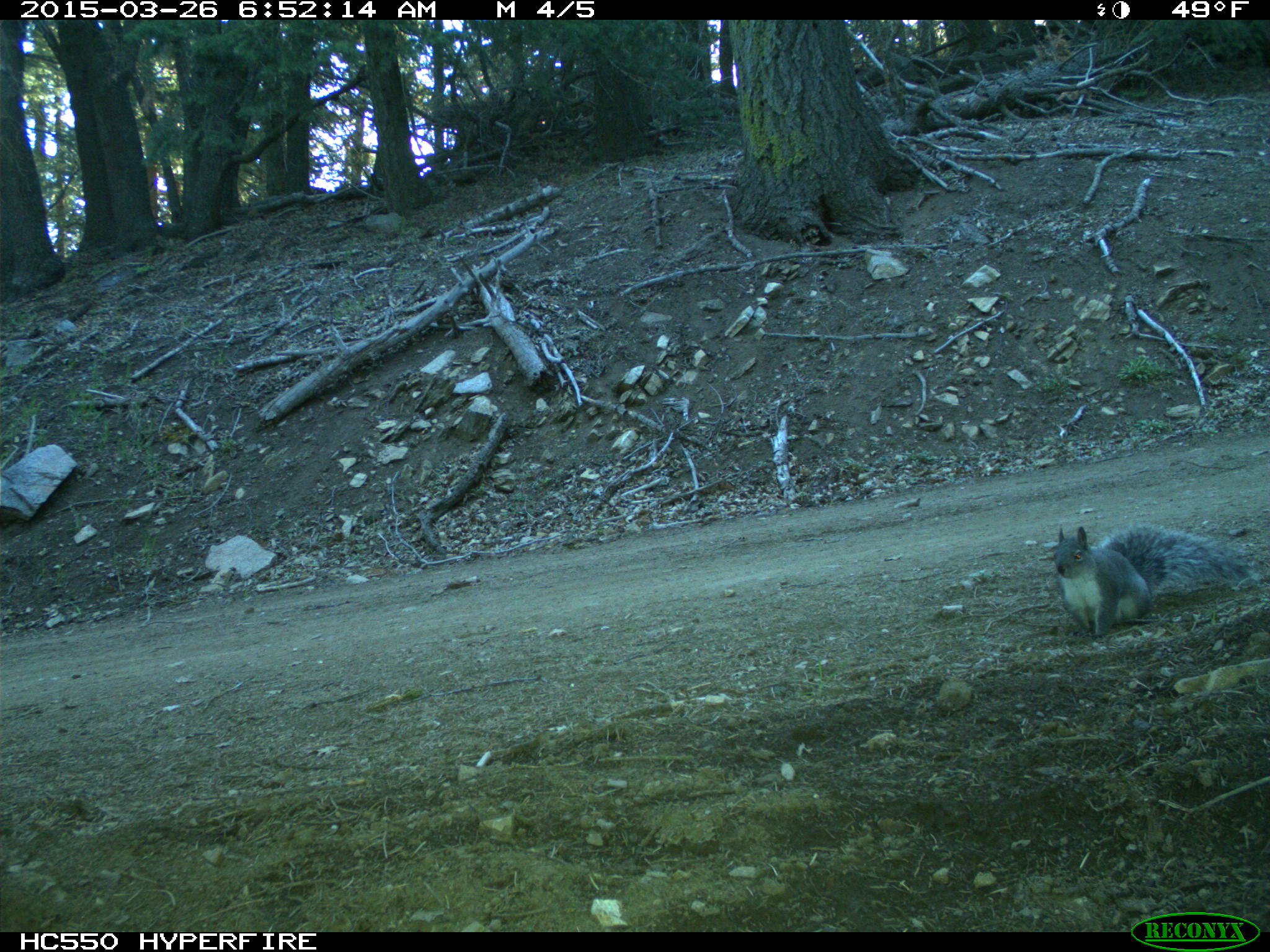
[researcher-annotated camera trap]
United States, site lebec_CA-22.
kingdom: Animalia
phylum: Chordata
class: Mammalia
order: Rodentia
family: Sciuridae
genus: Sciurus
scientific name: Sciurus carolinensis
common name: eastern gray squirrel